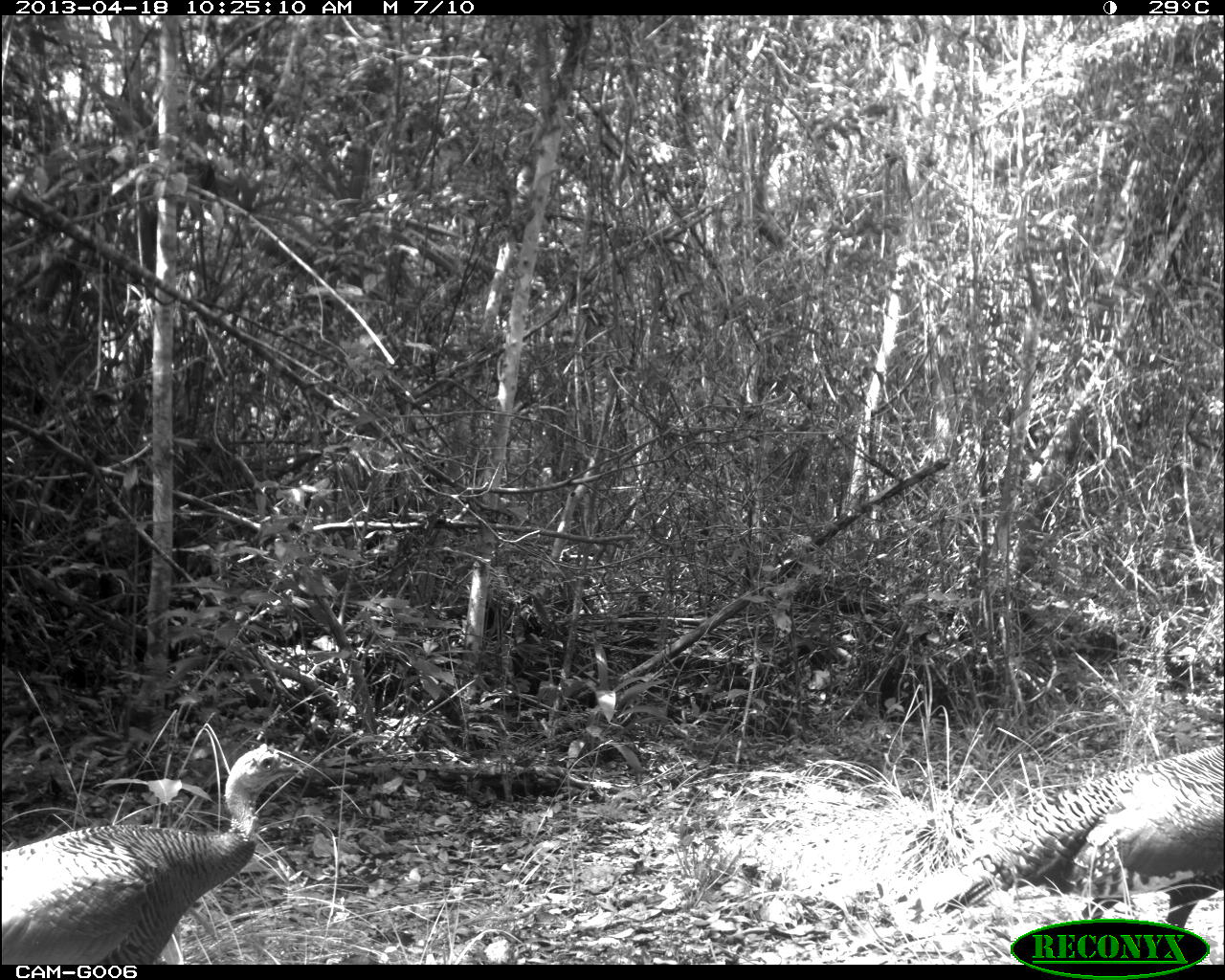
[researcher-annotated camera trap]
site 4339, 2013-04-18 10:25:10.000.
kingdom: Animalia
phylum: Chordata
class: Aves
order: Galliformes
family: Phasianidae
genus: Meleagris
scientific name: Meleagris ocellata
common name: ocellated turkey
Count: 2.